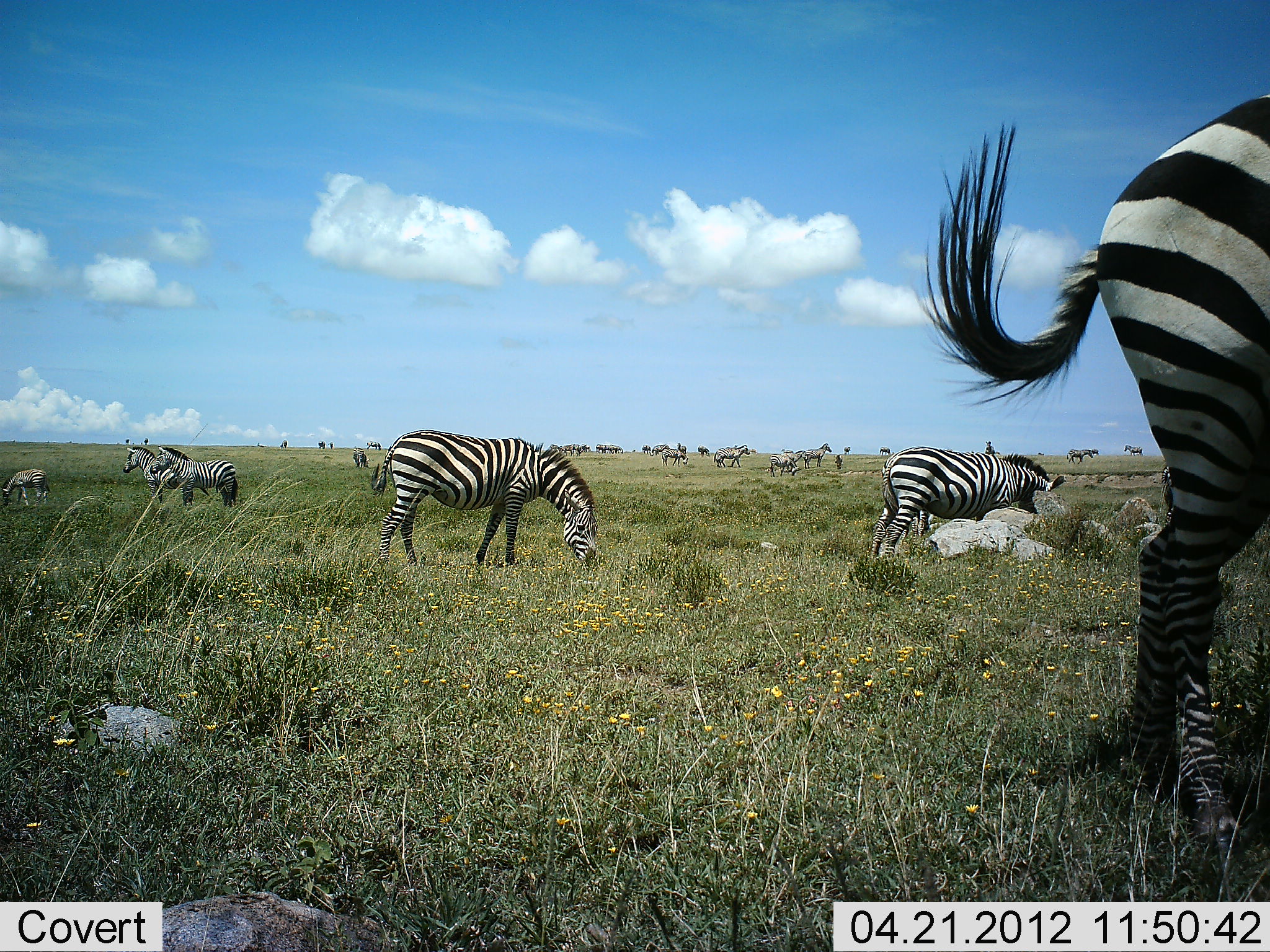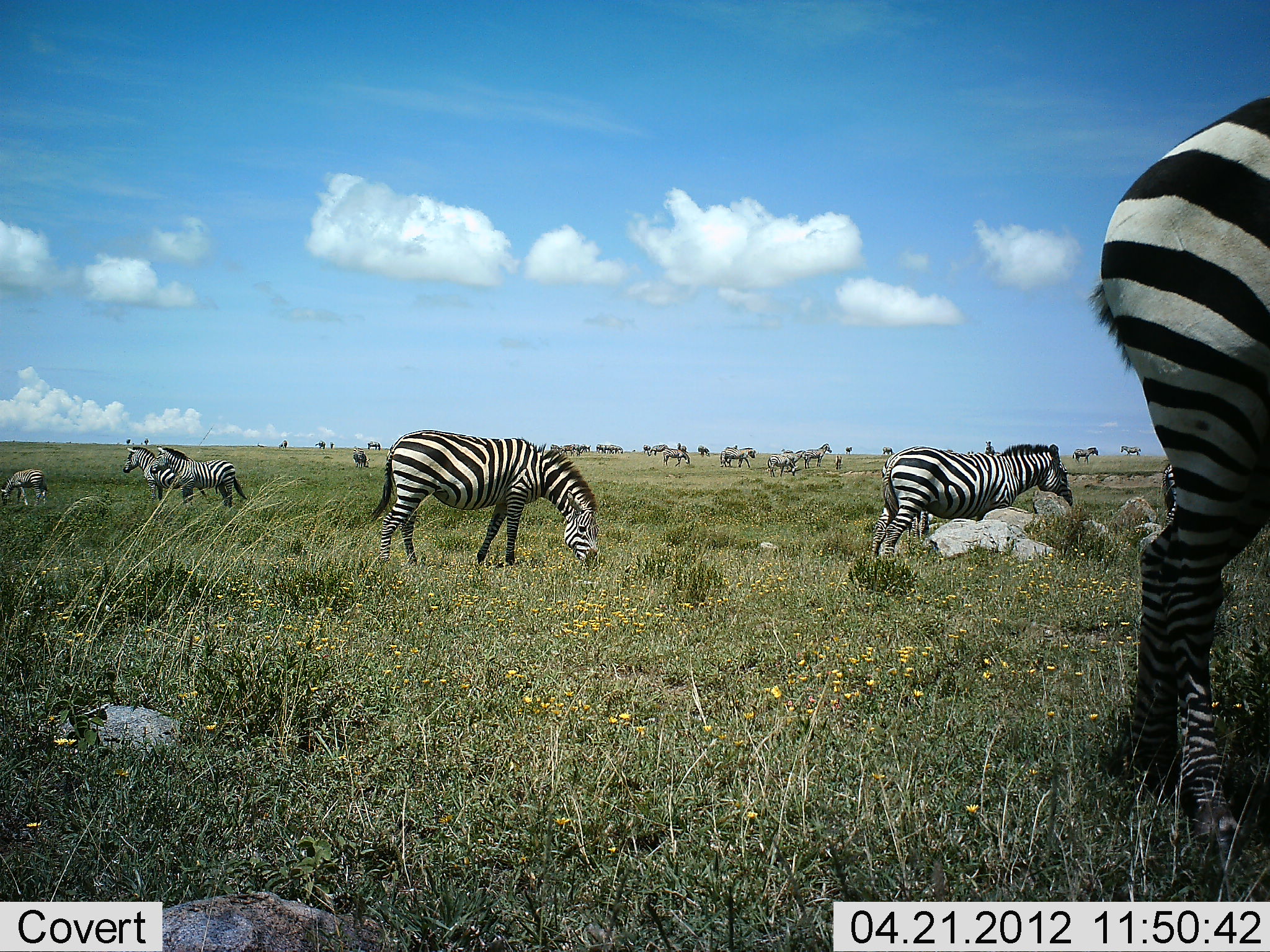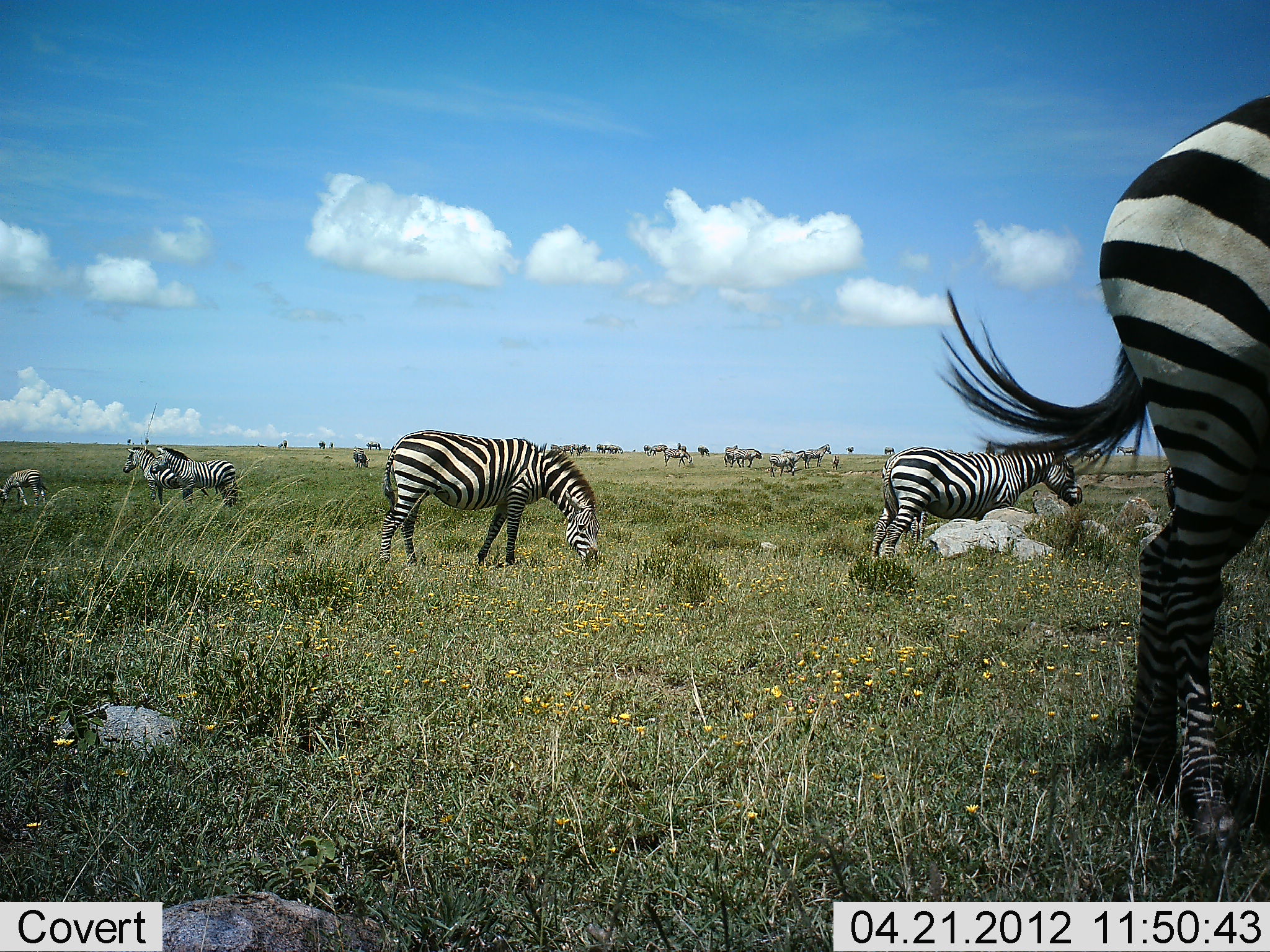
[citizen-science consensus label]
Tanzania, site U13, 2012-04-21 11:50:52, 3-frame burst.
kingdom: Animalia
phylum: Chordata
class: Mammalia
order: Perissodactyla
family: Equidae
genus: Equus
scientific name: Equus quagga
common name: plains zebra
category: zebra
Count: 11-50.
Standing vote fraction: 80%.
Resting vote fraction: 7%.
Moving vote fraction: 40%.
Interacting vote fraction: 7%.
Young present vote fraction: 33%.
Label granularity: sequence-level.